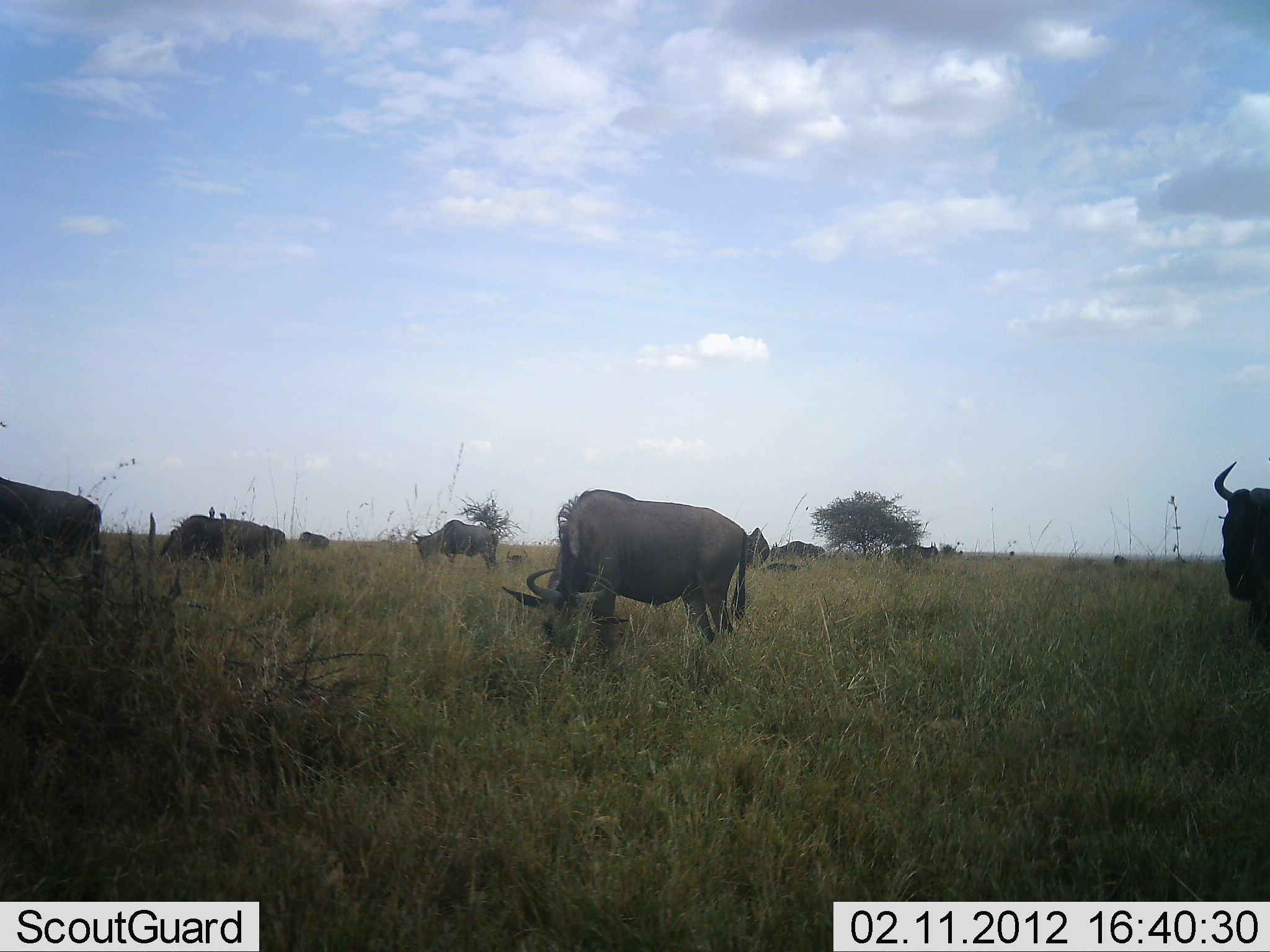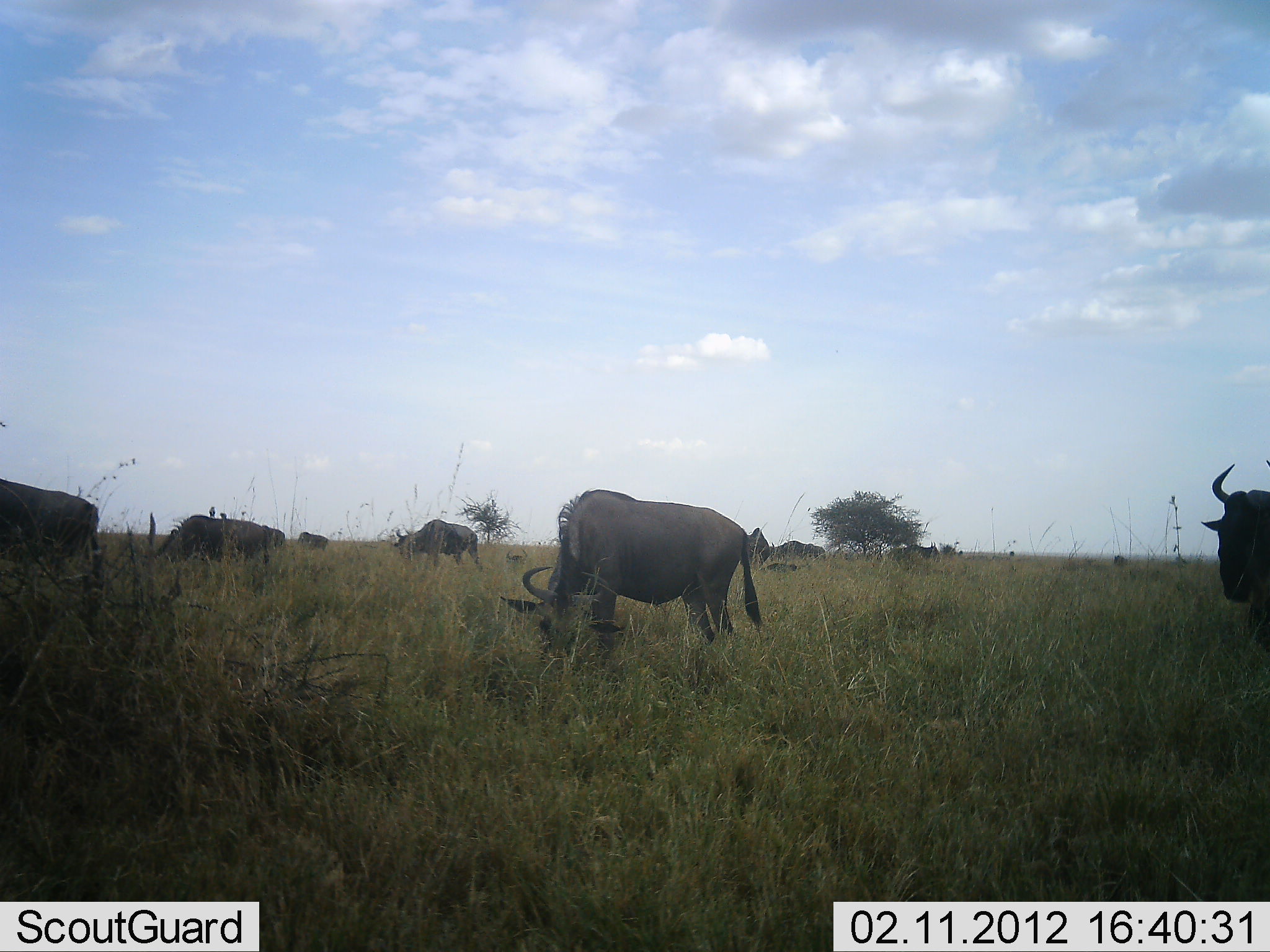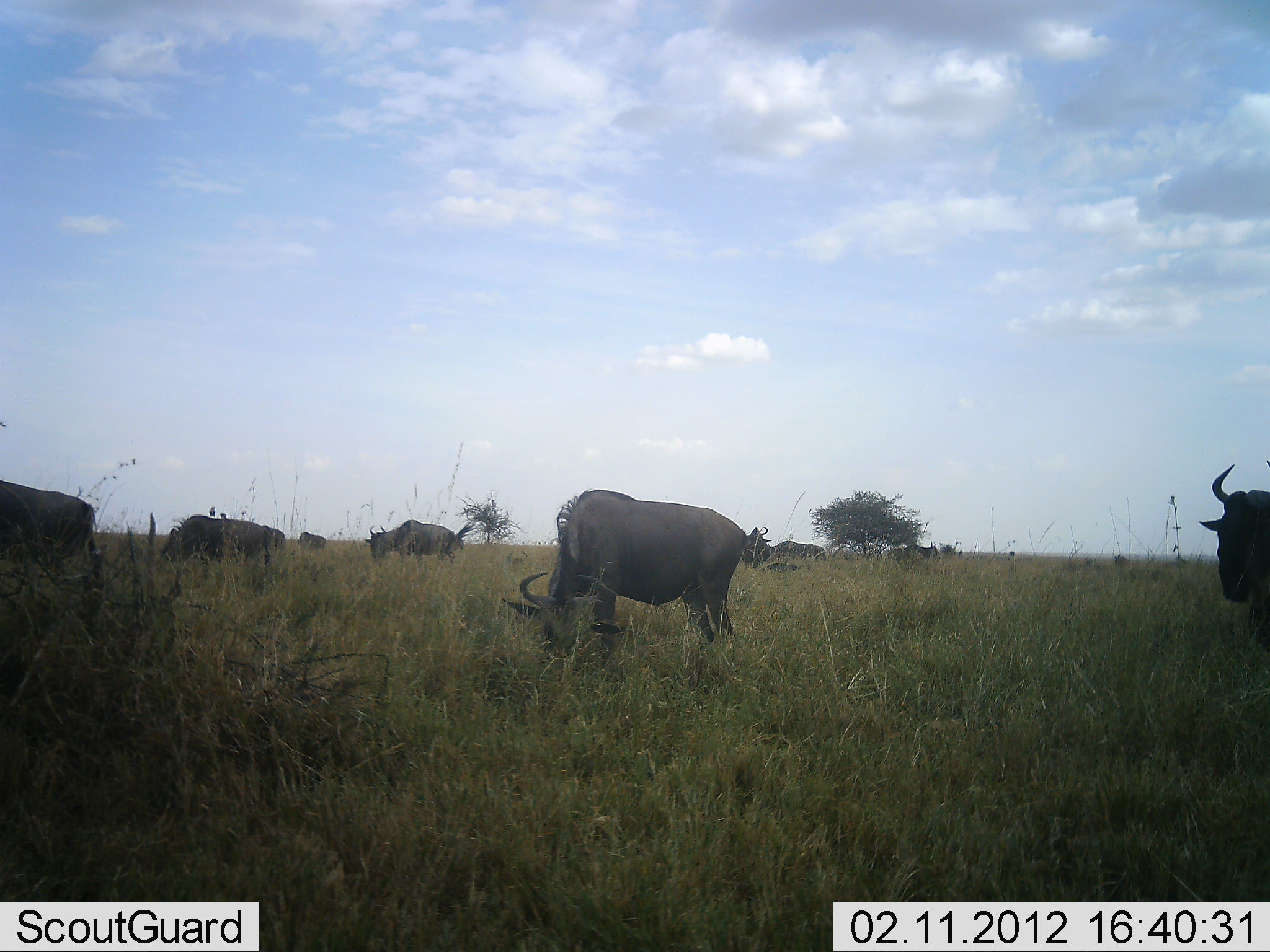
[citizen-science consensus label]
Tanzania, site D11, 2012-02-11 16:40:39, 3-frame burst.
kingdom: Animalia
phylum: Chordata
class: Mammalia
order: Artiodactyla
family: Bovidae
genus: Connochaetes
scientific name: Connochaetes taurinus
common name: blue wildebeest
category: wildebeest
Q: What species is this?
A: Wildebeest (blue wildebeest) (Connochaetes taurinus).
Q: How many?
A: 8.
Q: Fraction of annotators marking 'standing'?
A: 64%.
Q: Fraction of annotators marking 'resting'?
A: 9%.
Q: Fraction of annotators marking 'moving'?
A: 45%.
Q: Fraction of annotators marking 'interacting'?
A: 0%.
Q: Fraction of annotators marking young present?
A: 9%.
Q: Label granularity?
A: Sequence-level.